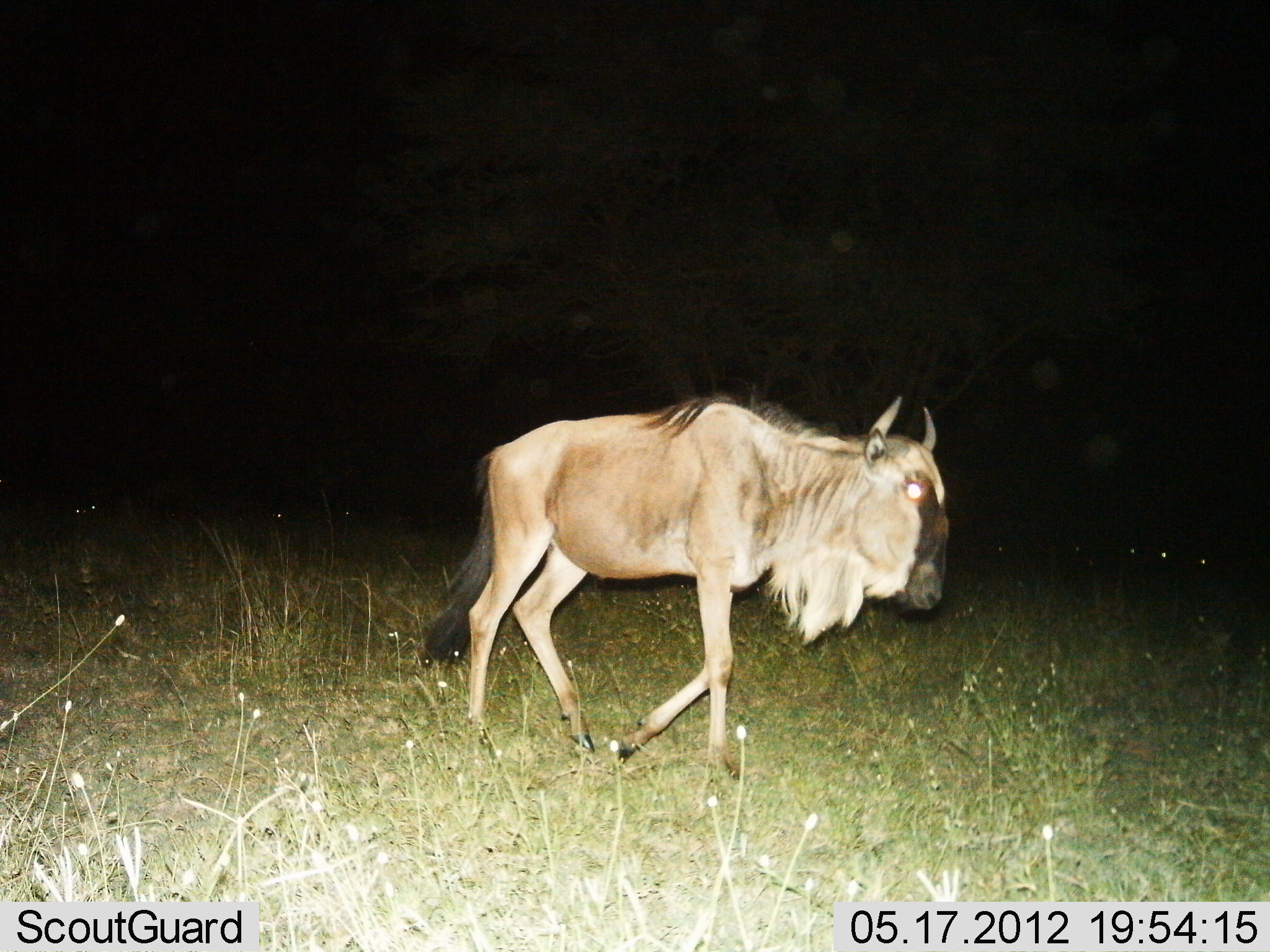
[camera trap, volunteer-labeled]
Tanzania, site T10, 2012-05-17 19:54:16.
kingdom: Animalia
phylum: Chordata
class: Mammalia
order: Artiodactyla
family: Bovidae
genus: Connochaetes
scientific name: Connochaetes taurinus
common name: blue wildebeest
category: wildebeest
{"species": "wildebeest (blue wildebeest) (Connochaetes taurinus)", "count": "1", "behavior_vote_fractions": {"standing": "10%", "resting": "0%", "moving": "90%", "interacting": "0%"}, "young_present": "0%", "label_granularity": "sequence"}